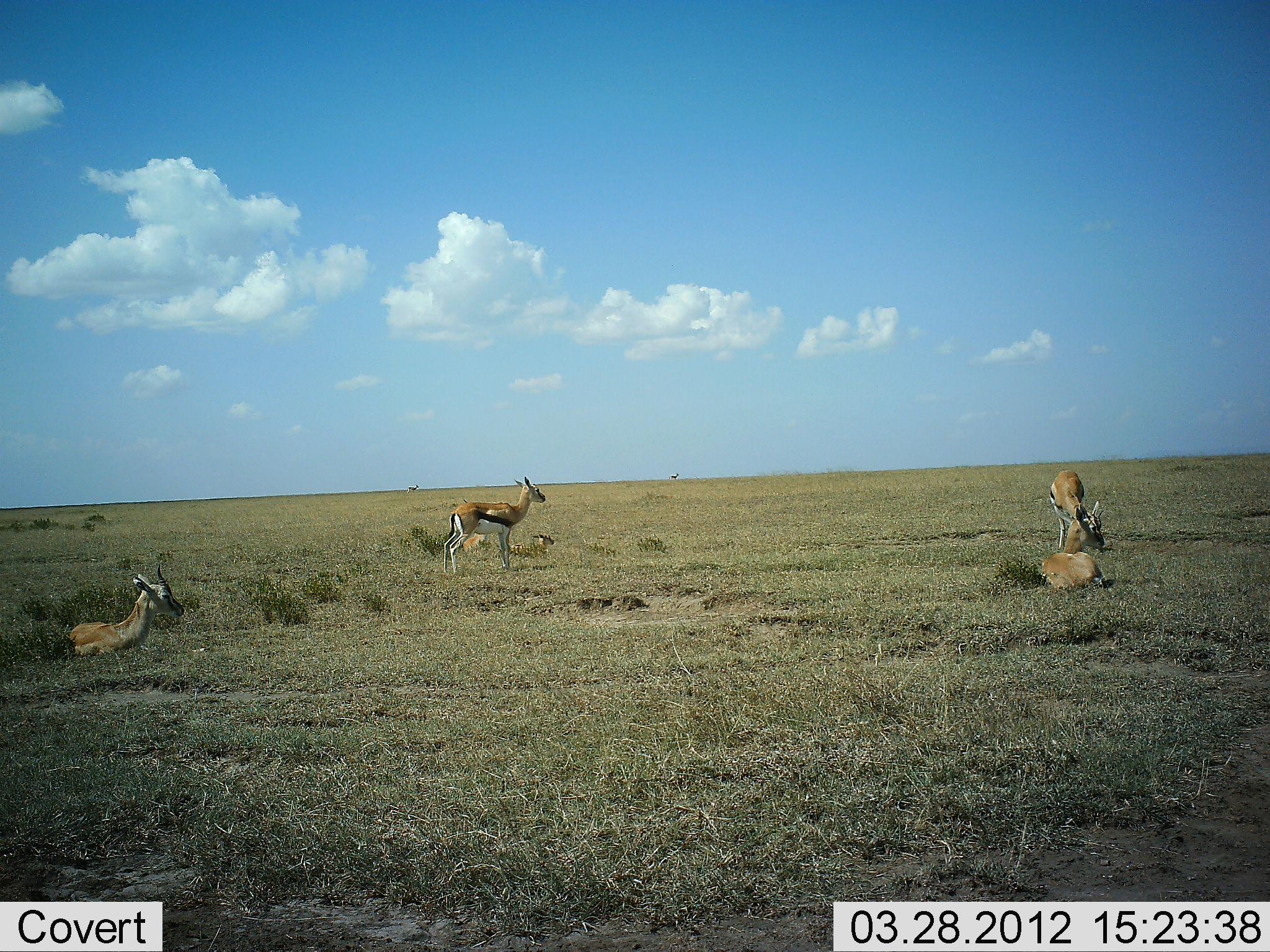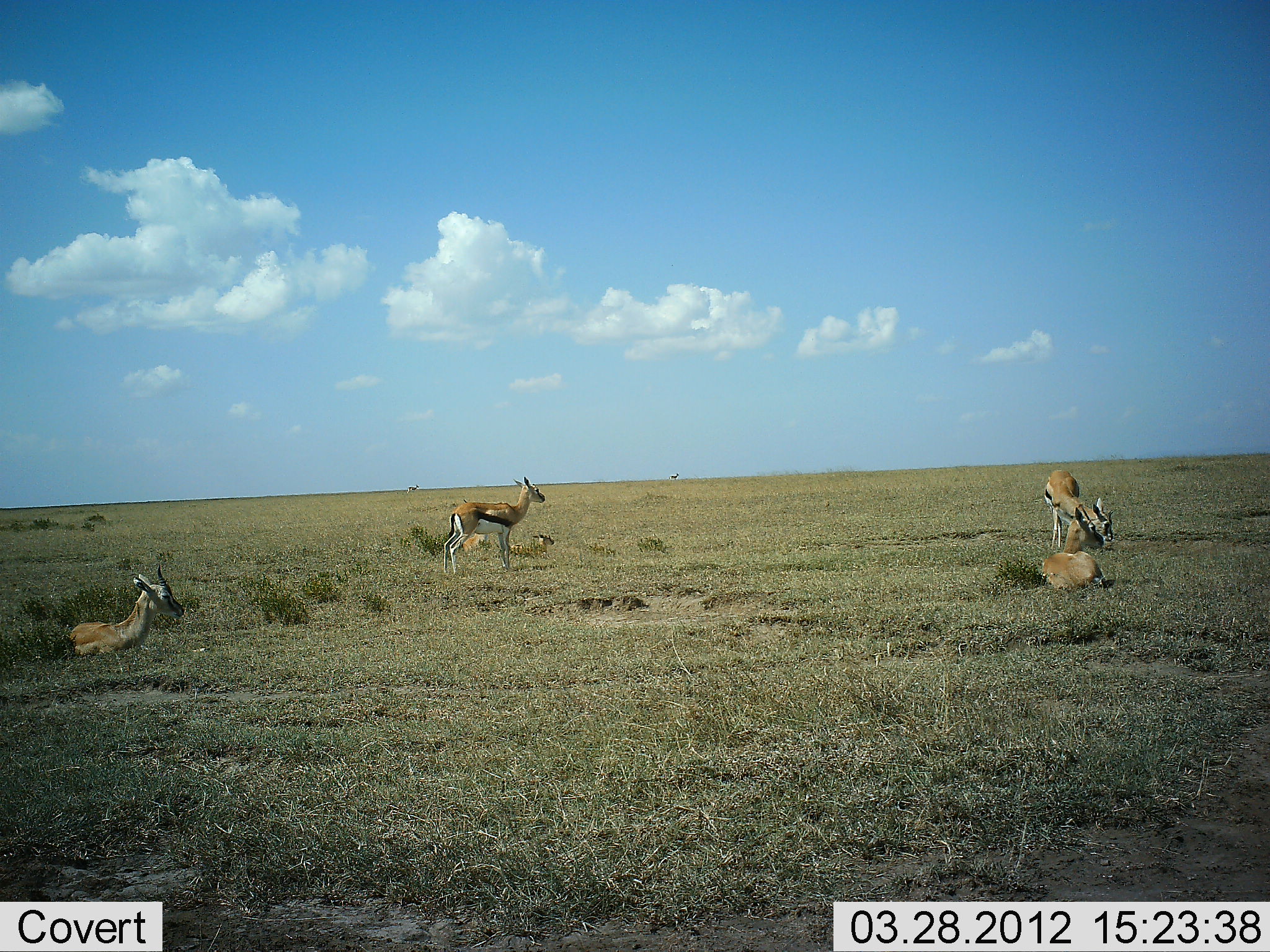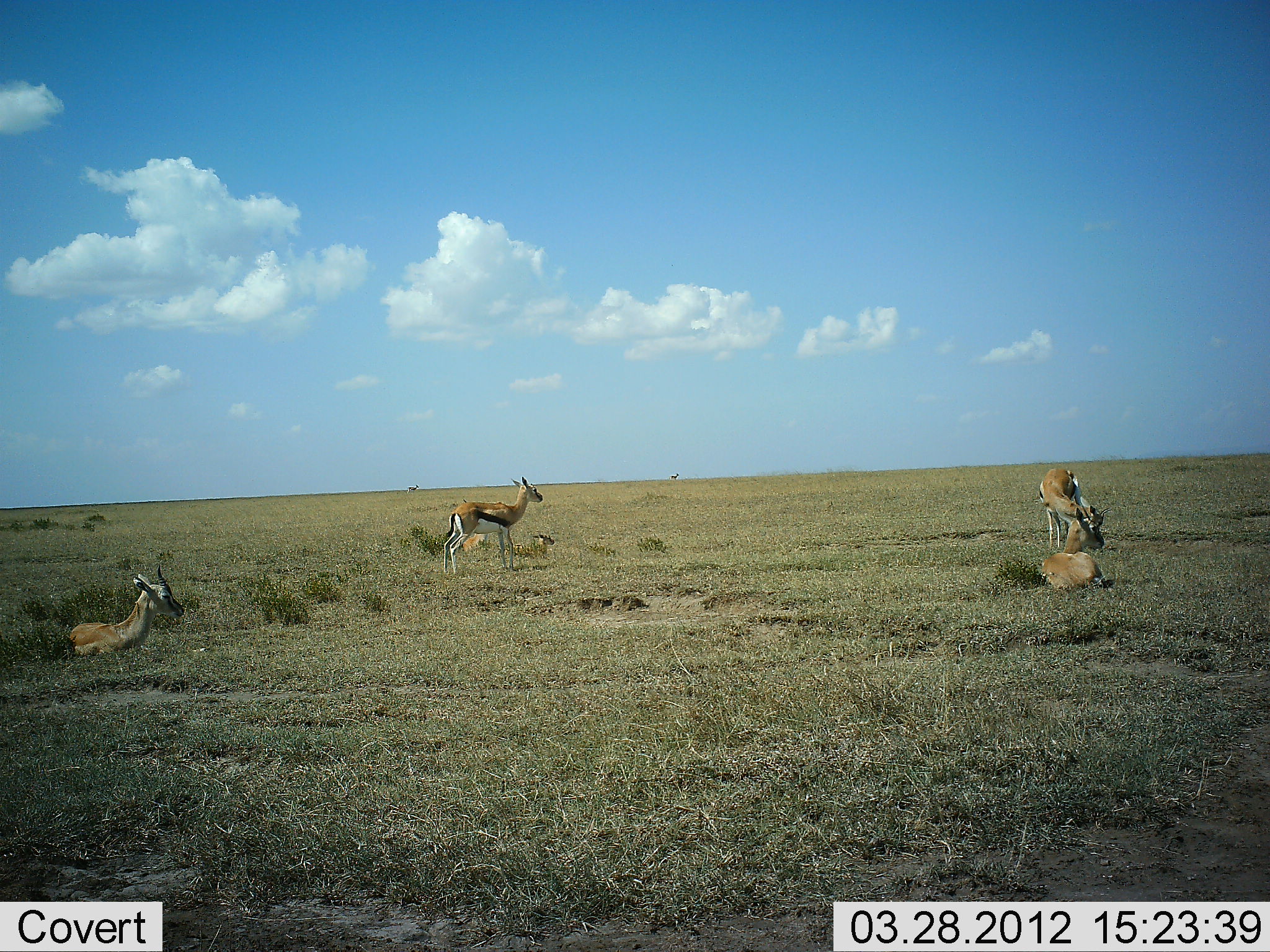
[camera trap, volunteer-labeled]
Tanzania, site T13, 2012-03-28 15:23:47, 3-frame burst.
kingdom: Animalia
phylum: Chordata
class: Mammalia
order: Artiodactyla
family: Bovidae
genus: Eudorcas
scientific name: Eudorcas thomsonii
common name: thomson's gazelle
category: gazellethomsons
Gazellethomsons (thomson's gazelle) (Eudorcas thomsonii), count 6. Behavior (volunteer vote fractions): standing 88%, resting 100%, moving 4%, interacting 0%. Young present (vote fraction): 15%. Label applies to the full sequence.